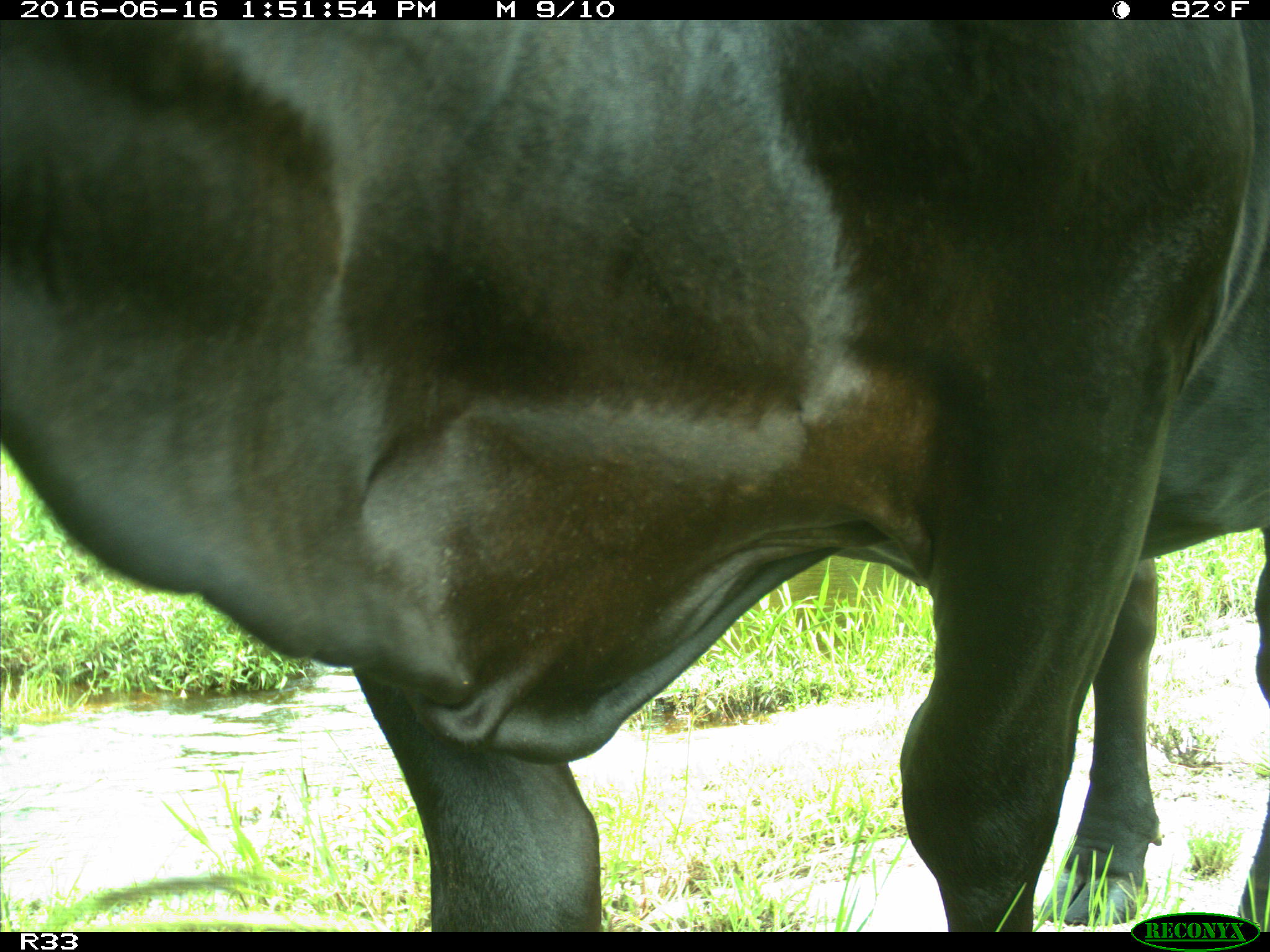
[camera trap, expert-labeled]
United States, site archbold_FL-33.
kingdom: Animalia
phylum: Chordata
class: Mammalia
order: Artiodactyla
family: Bovidae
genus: Bos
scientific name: Bos taurus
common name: domestic cow